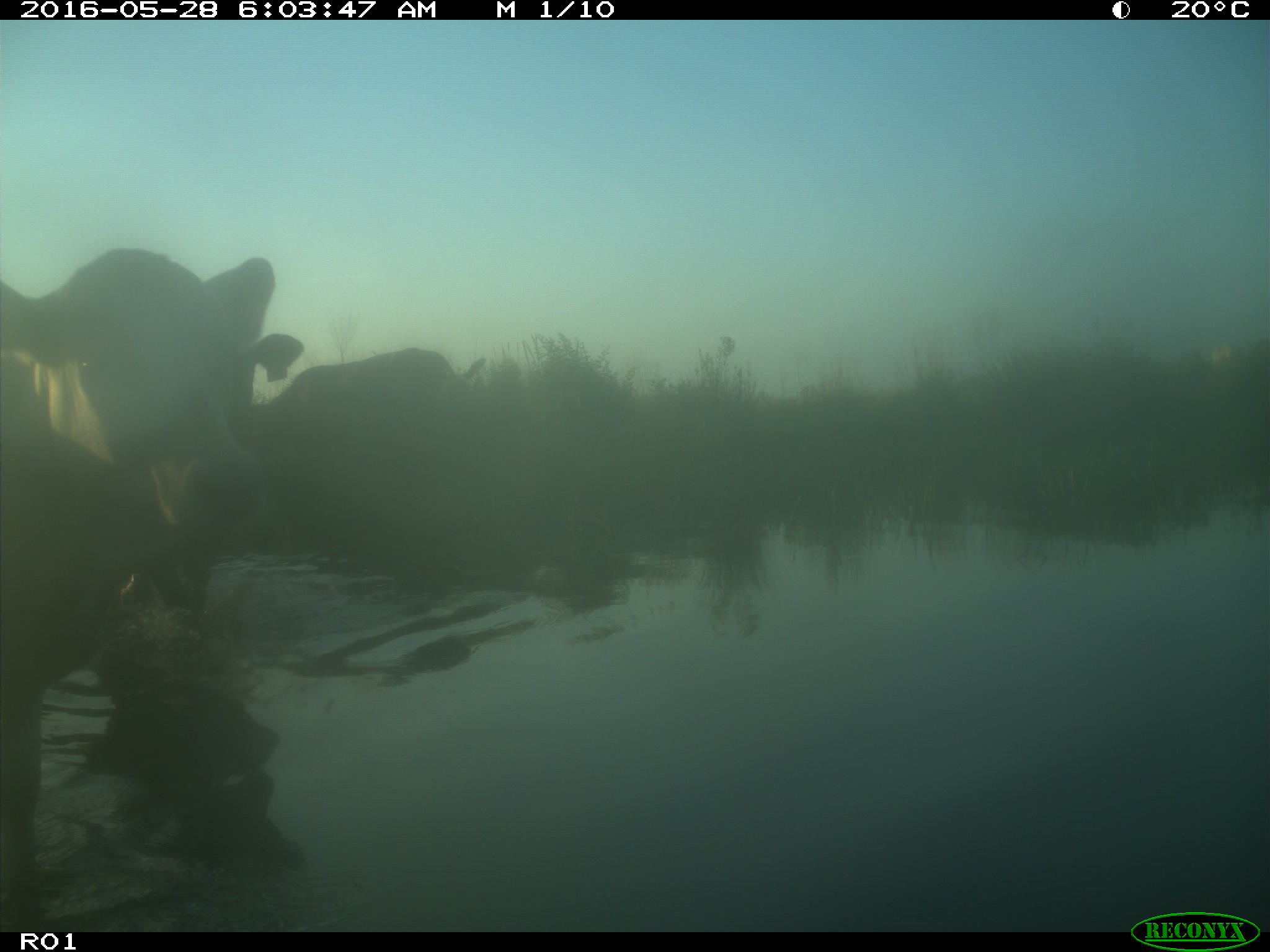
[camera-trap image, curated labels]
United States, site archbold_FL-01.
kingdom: Animalia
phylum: Chordata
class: Mammalia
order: Artiodactyla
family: Bovidae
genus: Bos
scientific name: Bos taurus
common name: domestic cow